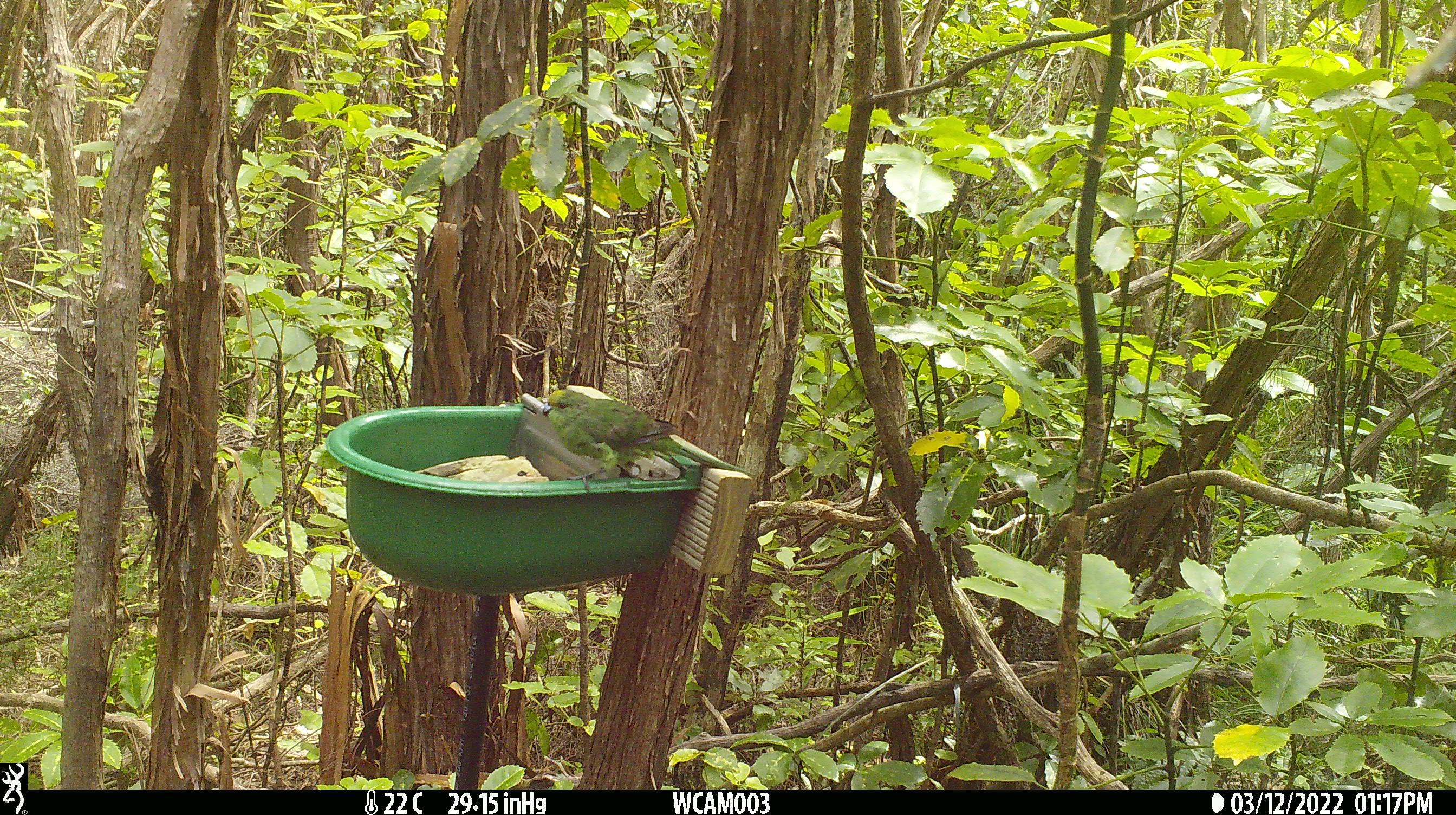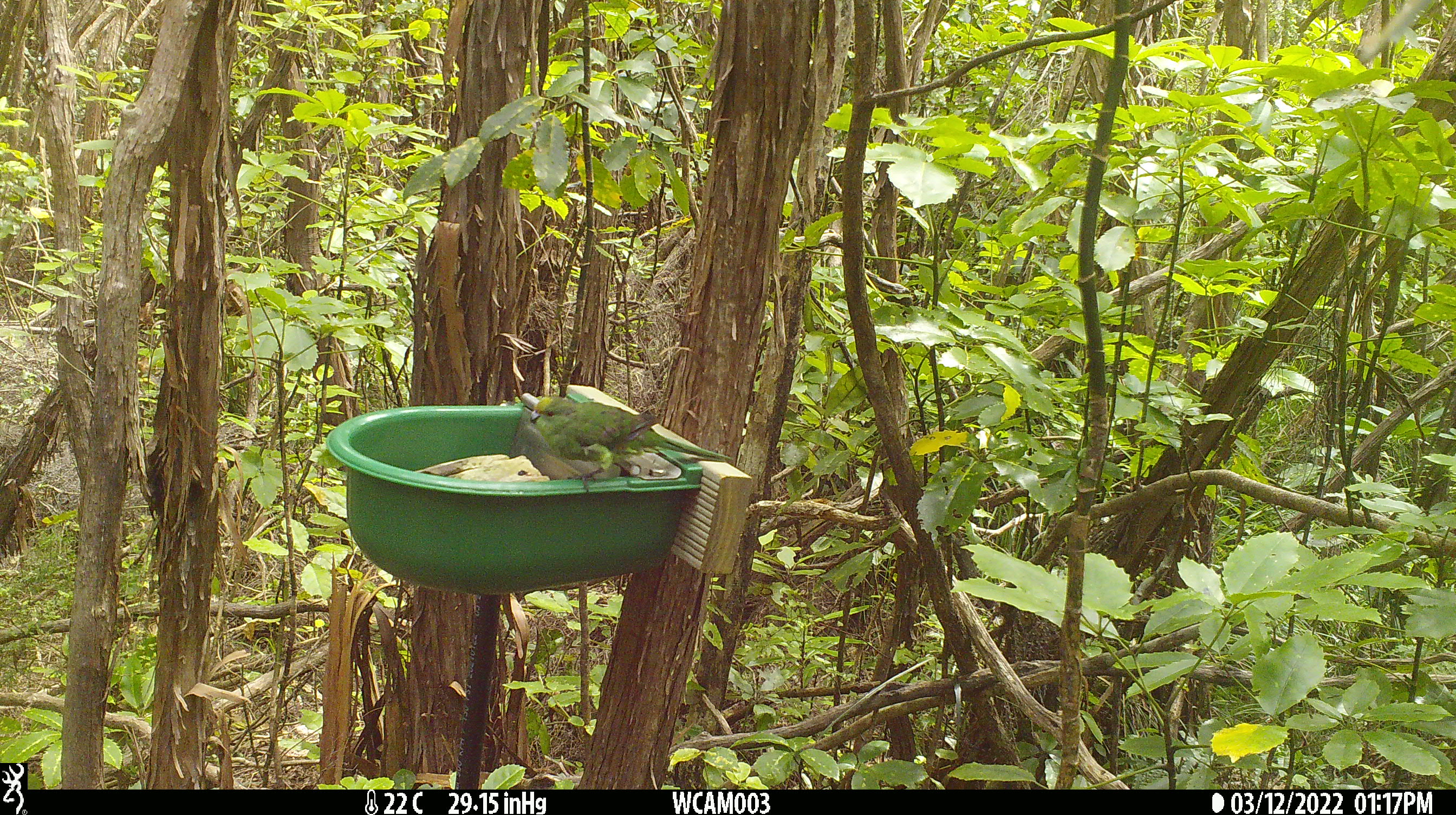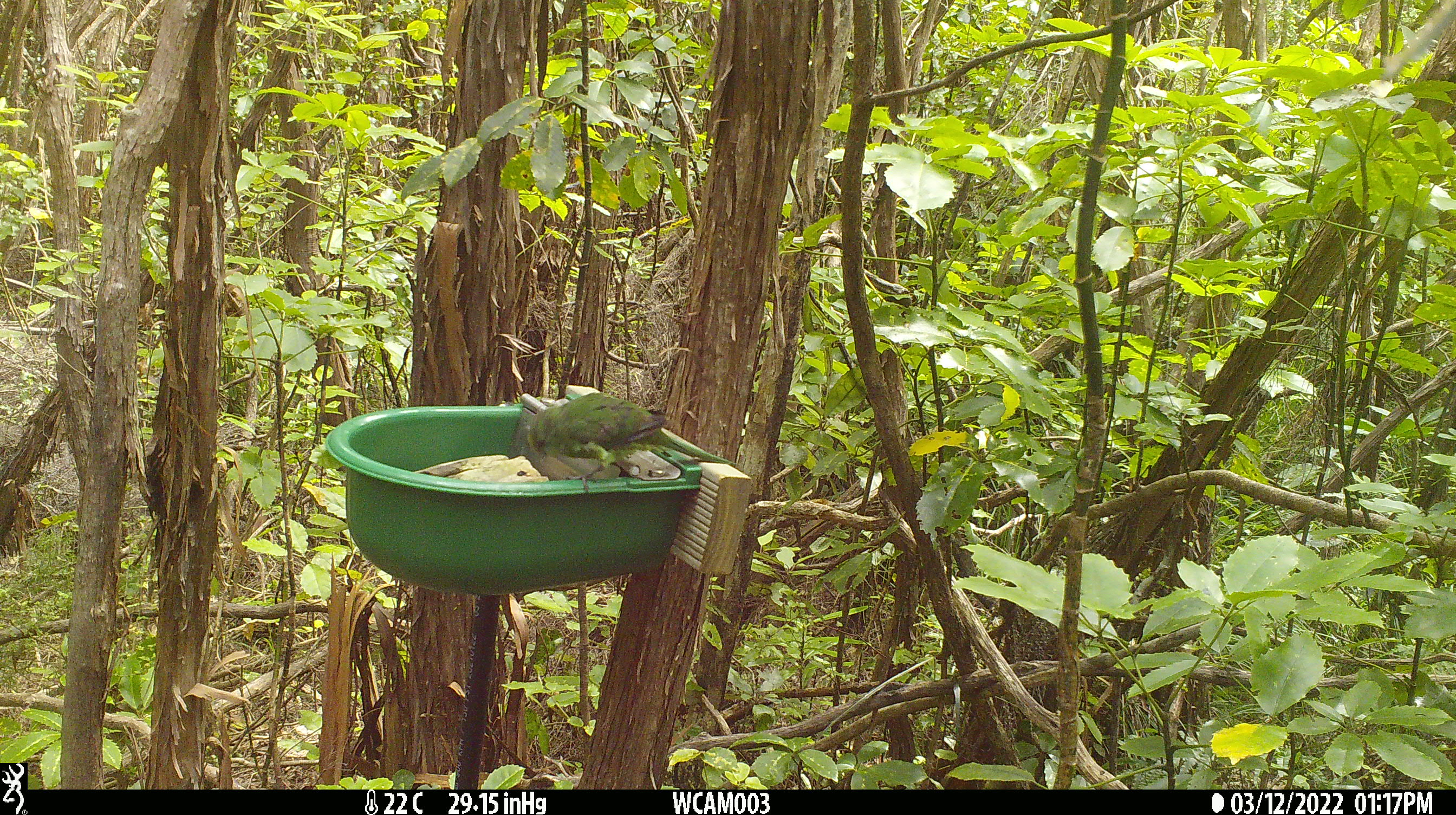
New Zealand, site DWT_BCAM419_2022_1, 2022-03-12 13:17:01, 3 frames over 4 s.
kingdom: Animalia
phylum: Chordata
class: Aves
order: Psittaciformes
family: Psittaculidae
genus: Cyanoramphus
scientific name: Cyanoramphus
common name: parakeet